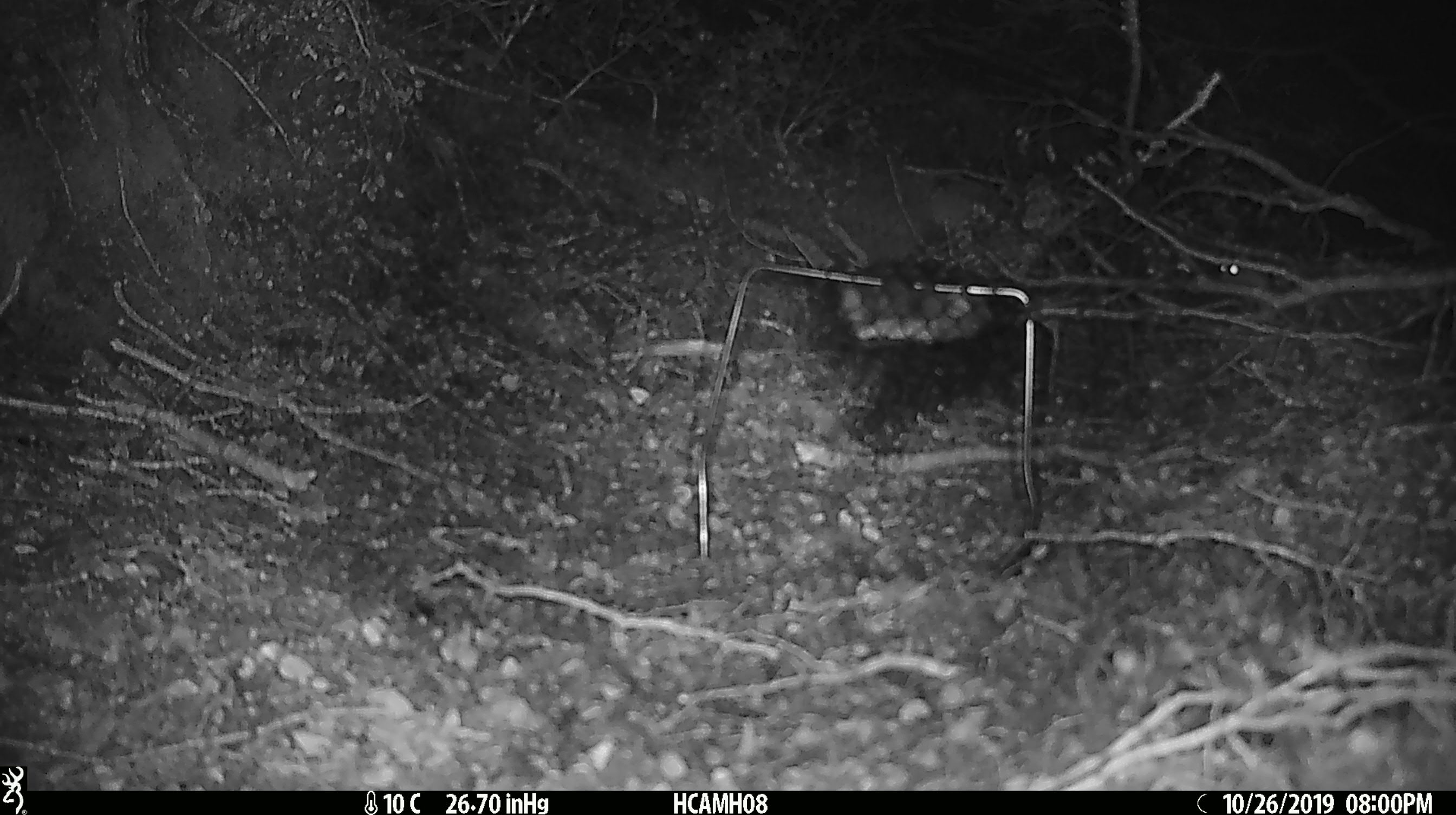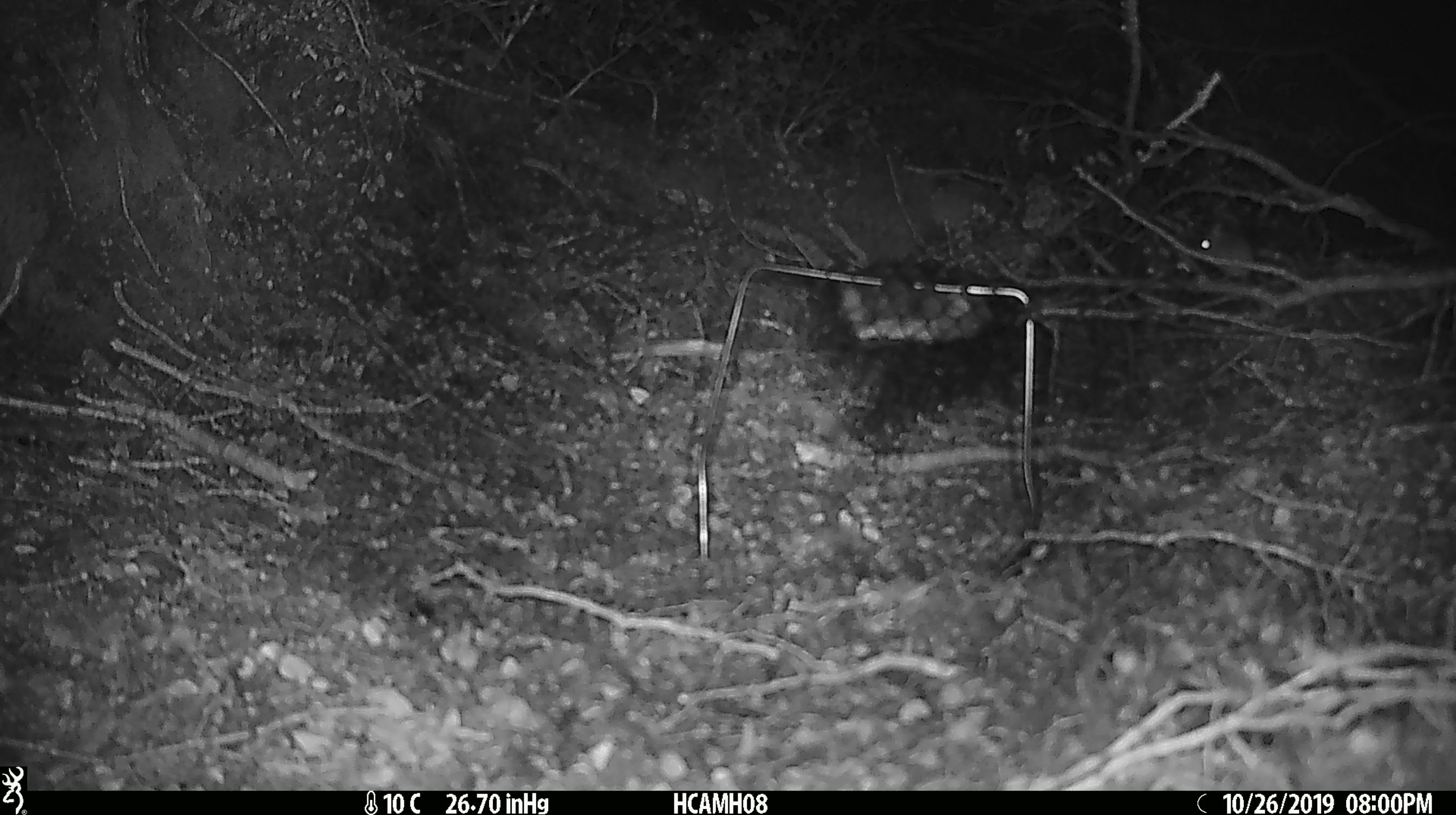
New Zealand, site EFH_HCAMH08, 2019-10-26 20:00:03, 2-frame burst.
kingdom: Animalia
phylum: Chordata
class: Mammalia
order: Rodentia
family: Muridae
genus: Mus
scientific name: Mus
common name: mouse